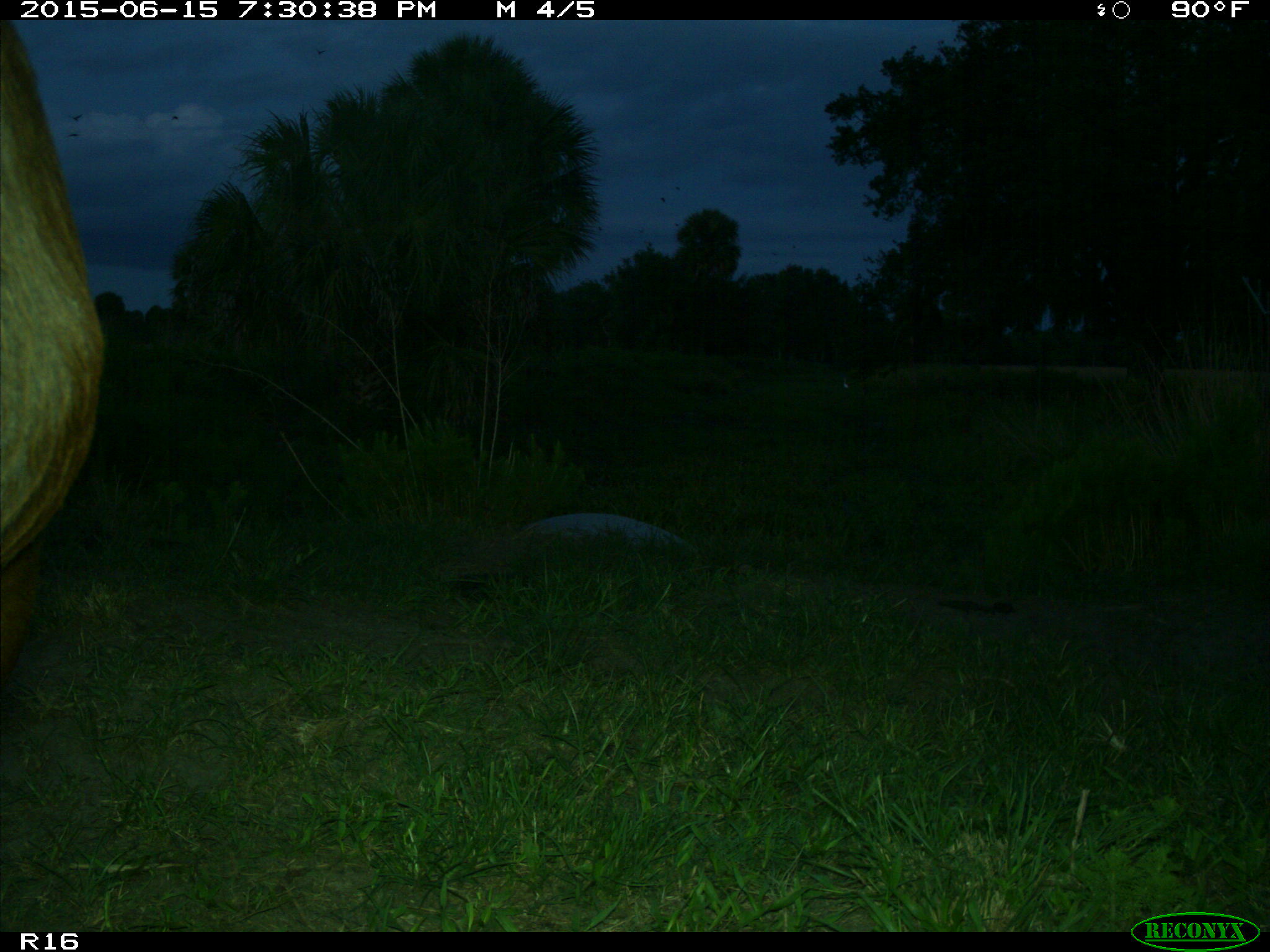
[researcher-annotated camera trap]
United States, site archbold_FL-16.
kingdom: Animalia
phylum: Chordata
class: Mammalia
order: Artiodactyla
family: Bovidae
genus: Bos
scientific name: Bos taurus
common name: domestic cow